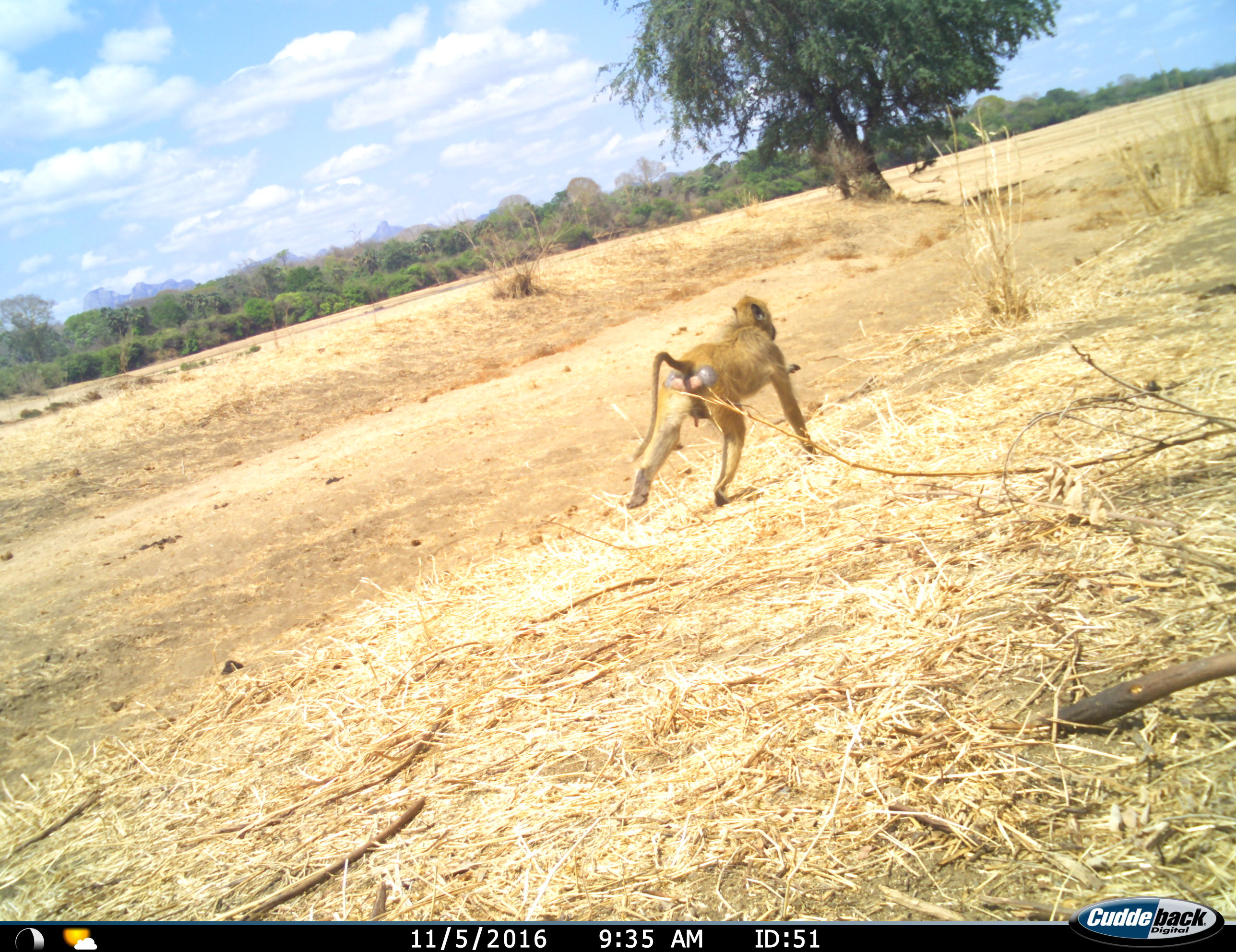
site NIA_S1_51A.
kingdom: Animalia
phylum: Chordata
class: Mammalia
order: Primates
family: Cercopithecidae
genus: Papio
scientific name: Papio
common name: baboon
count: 1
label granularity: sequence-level